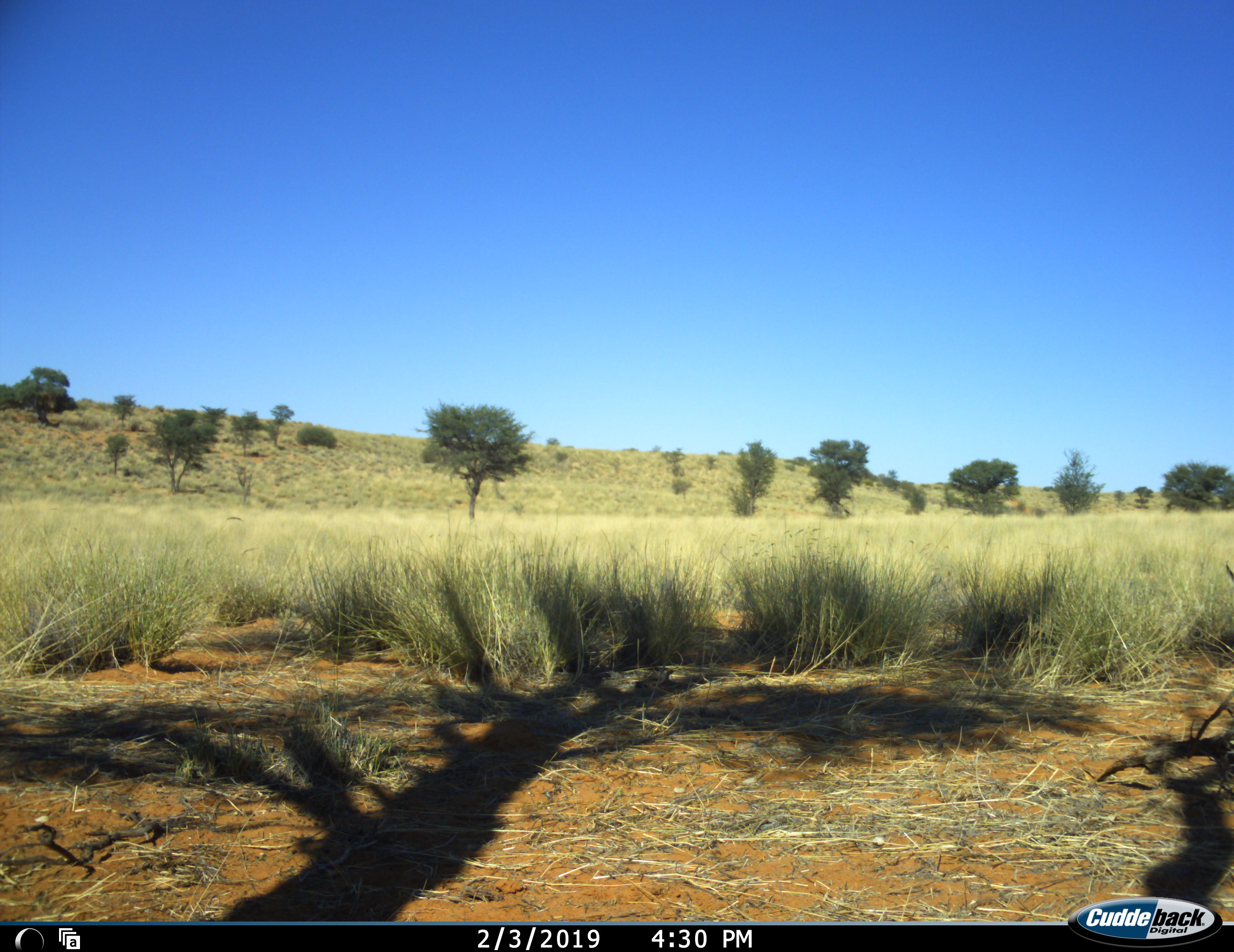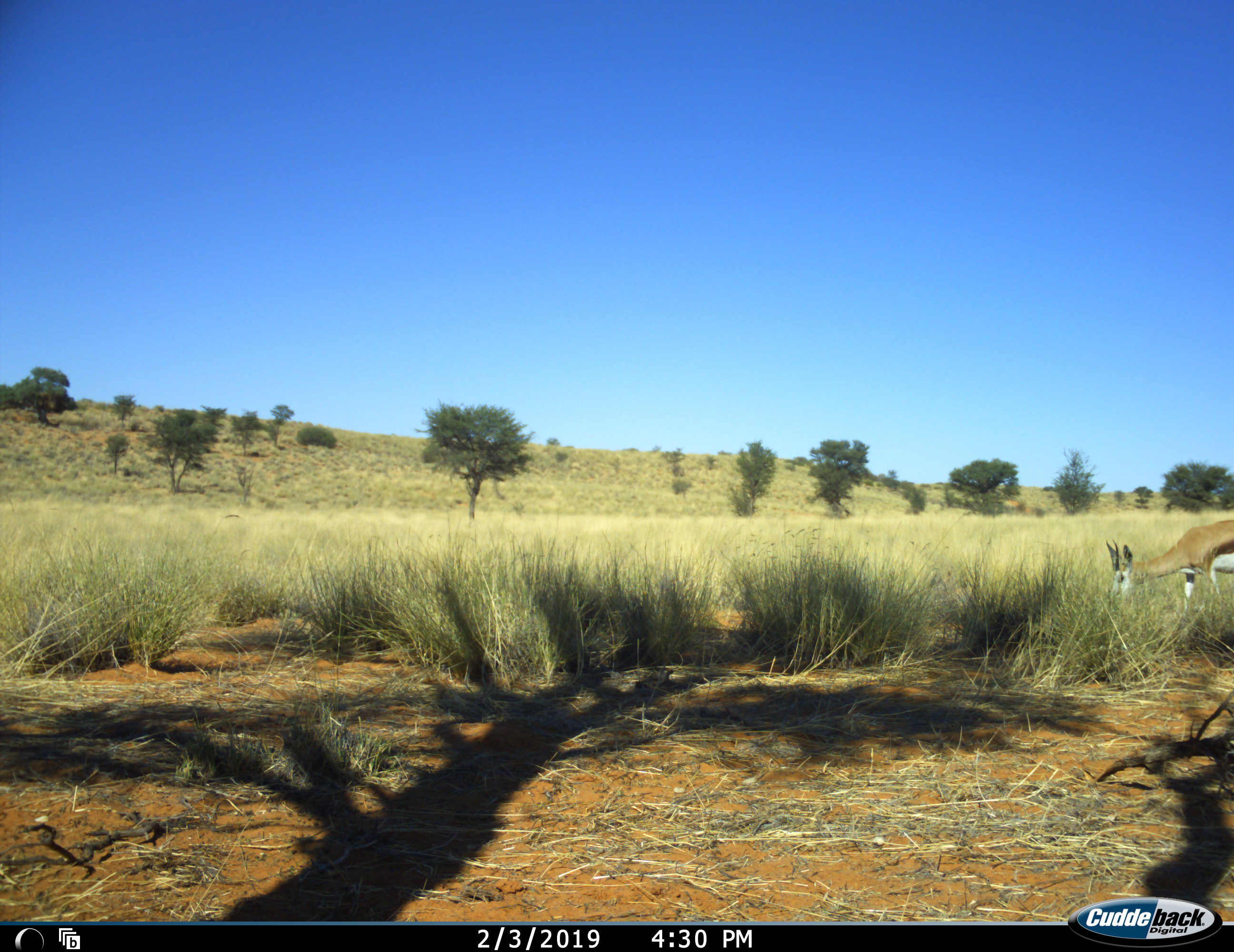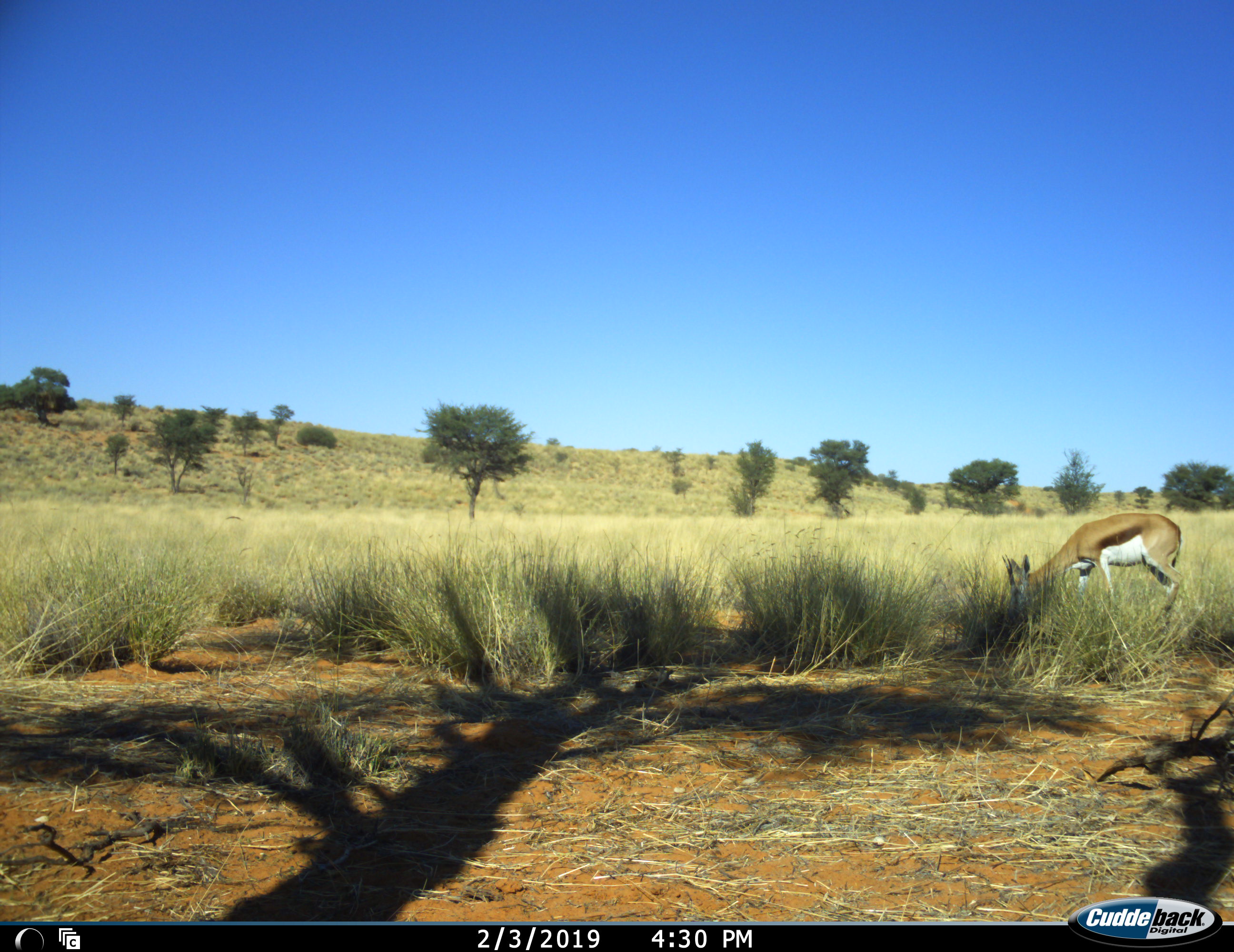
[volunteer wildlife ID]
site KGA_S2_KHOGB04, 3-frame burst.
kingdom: Animalia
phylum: Chordata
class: Mammalia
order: Artiodactyla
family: Bovidae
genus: Antidorcas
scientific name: Antidorcas marsupialis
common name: springbok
Springbok (Antidorcas marsupialis), count 1. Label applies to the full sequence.